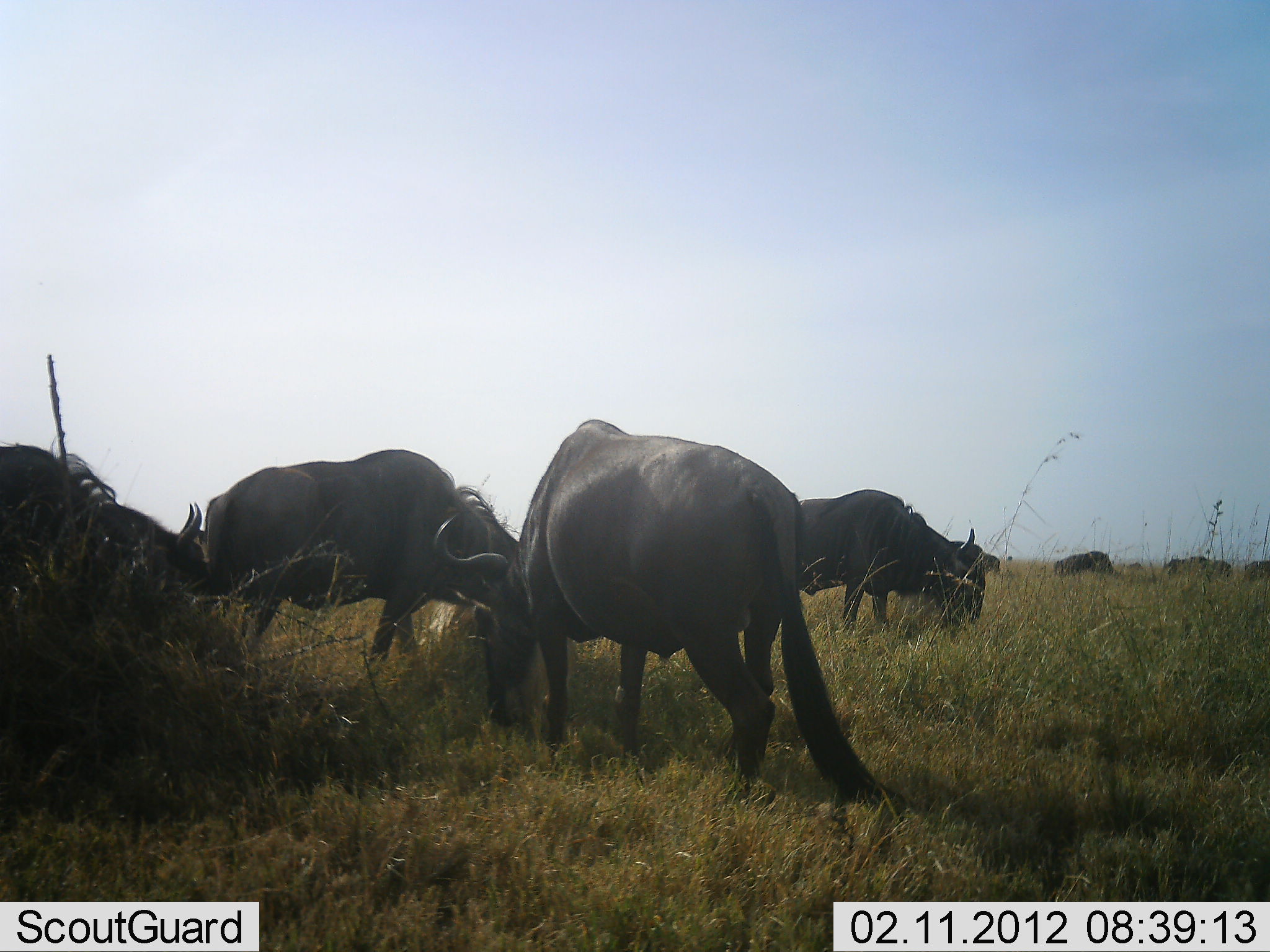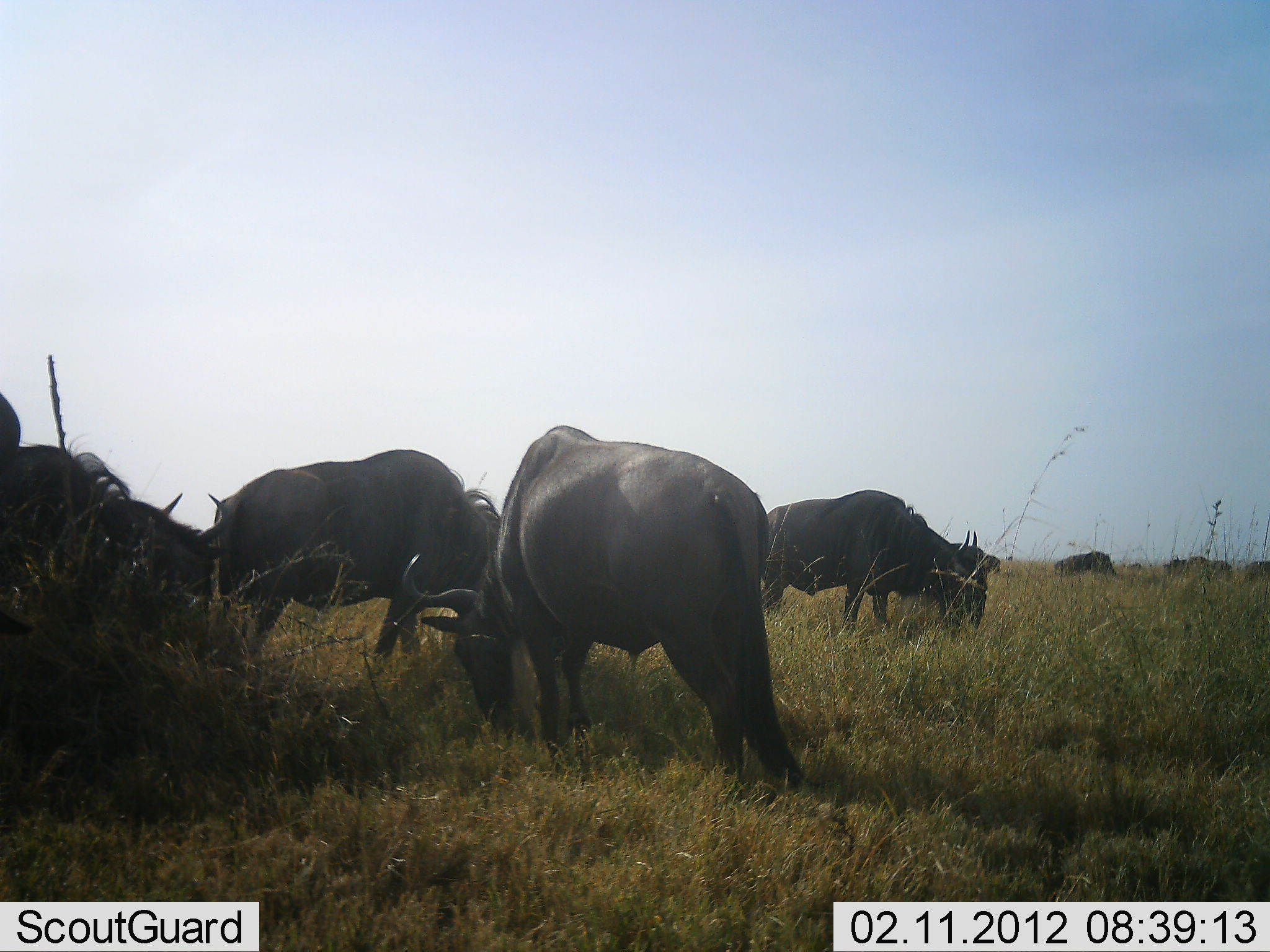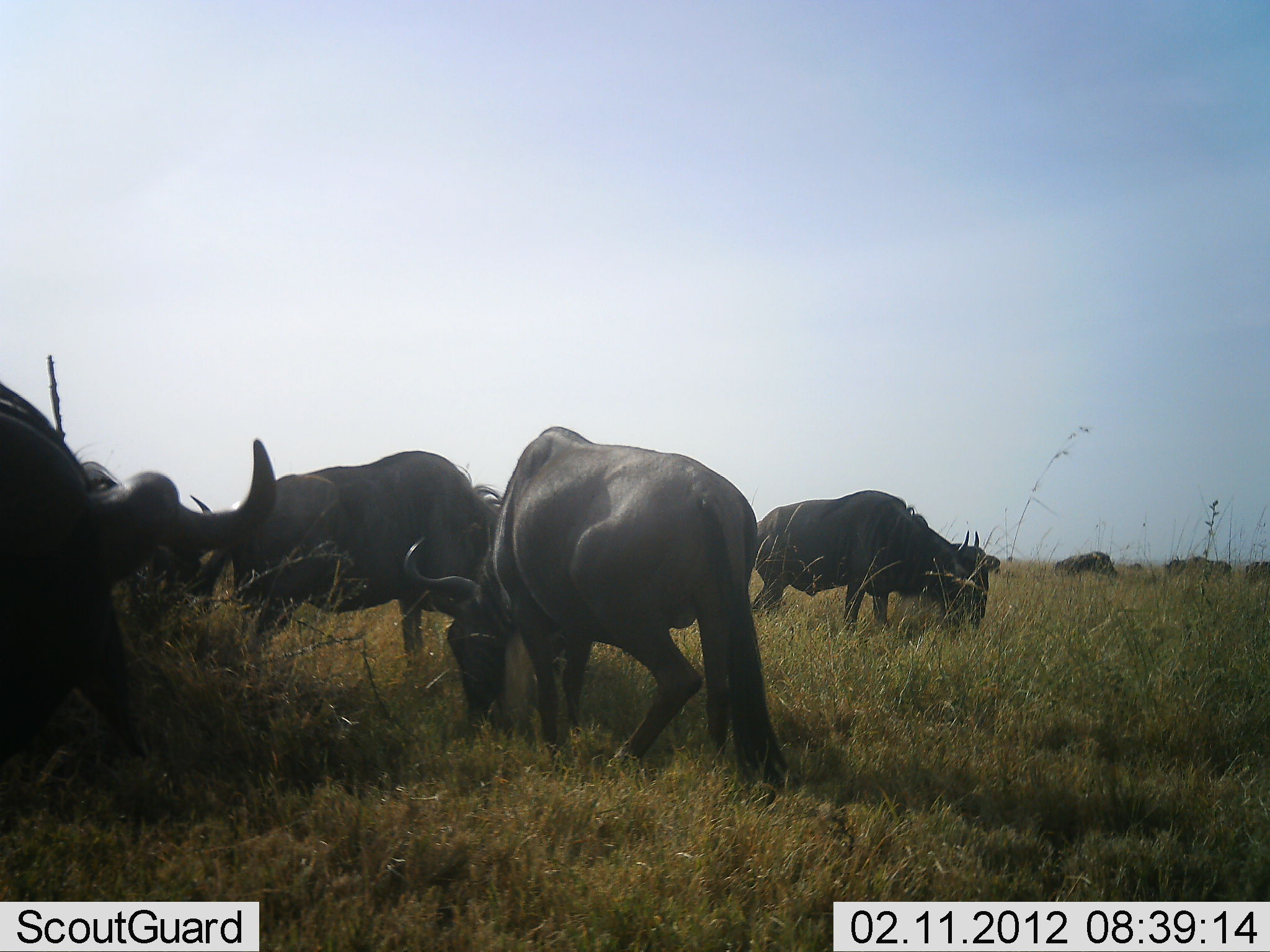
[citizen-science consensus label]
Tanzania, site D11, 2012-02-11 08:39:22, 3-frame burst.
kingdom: Animalia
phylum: Chordata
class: Mammalia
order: Artiodactyla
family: Bovidae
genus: Connochaetes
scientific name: Connochaetes taurinus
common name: blue wildebeest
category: wildebeest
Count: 8.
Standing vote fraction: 50%.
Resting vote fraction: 4%.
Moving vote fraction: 27%.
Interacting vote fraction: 0%.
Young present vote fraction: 0%.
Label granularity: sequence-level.